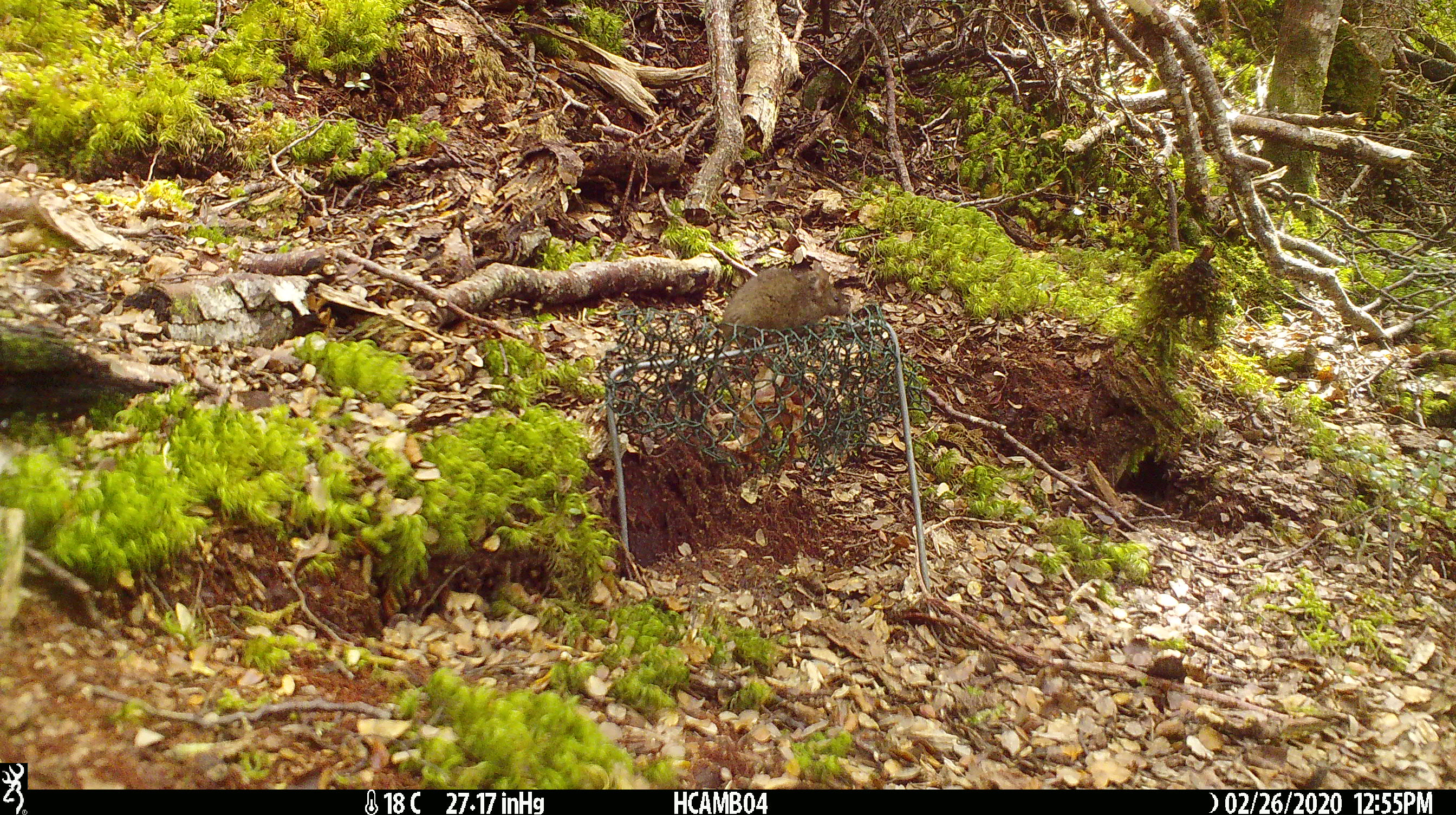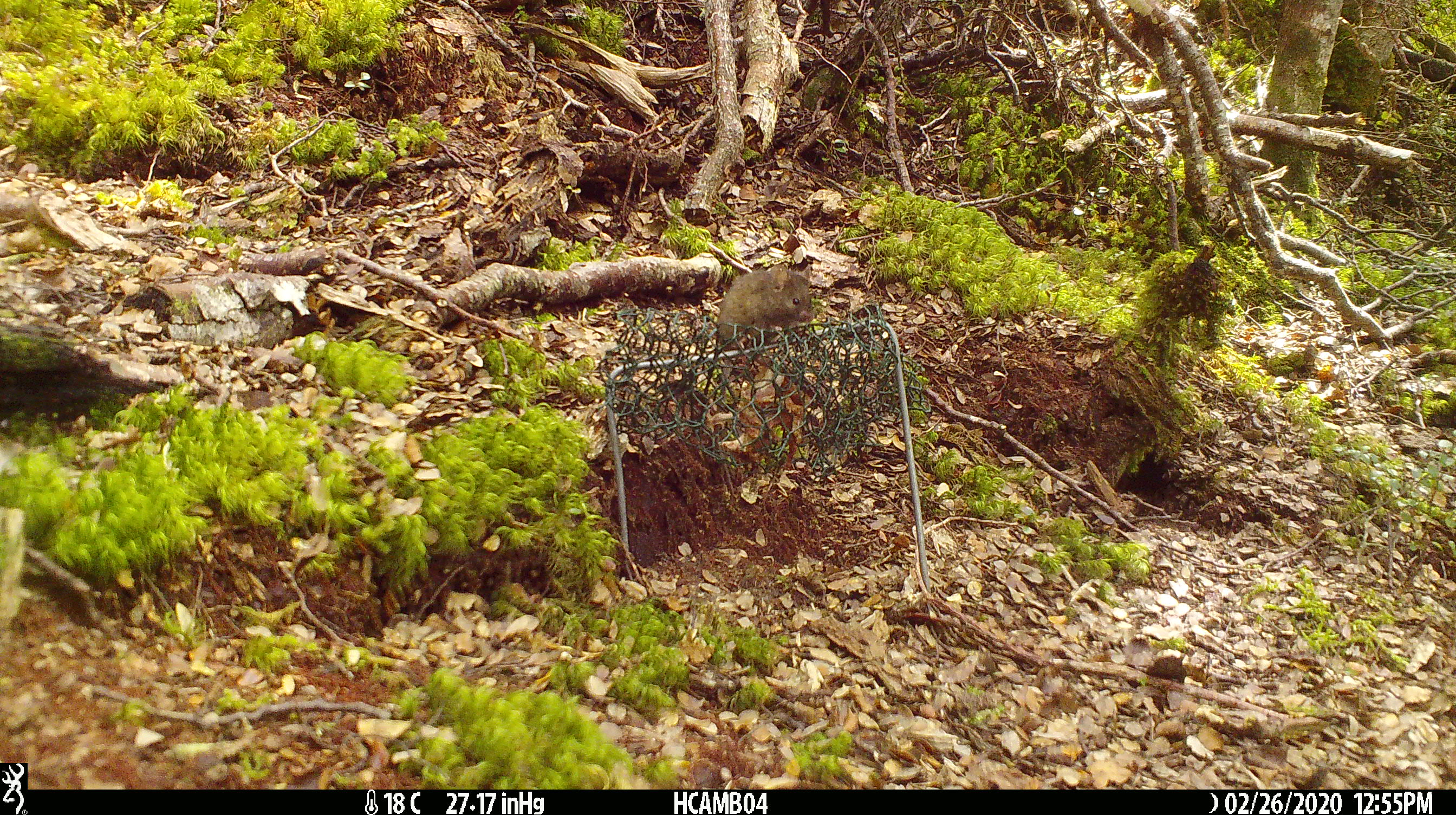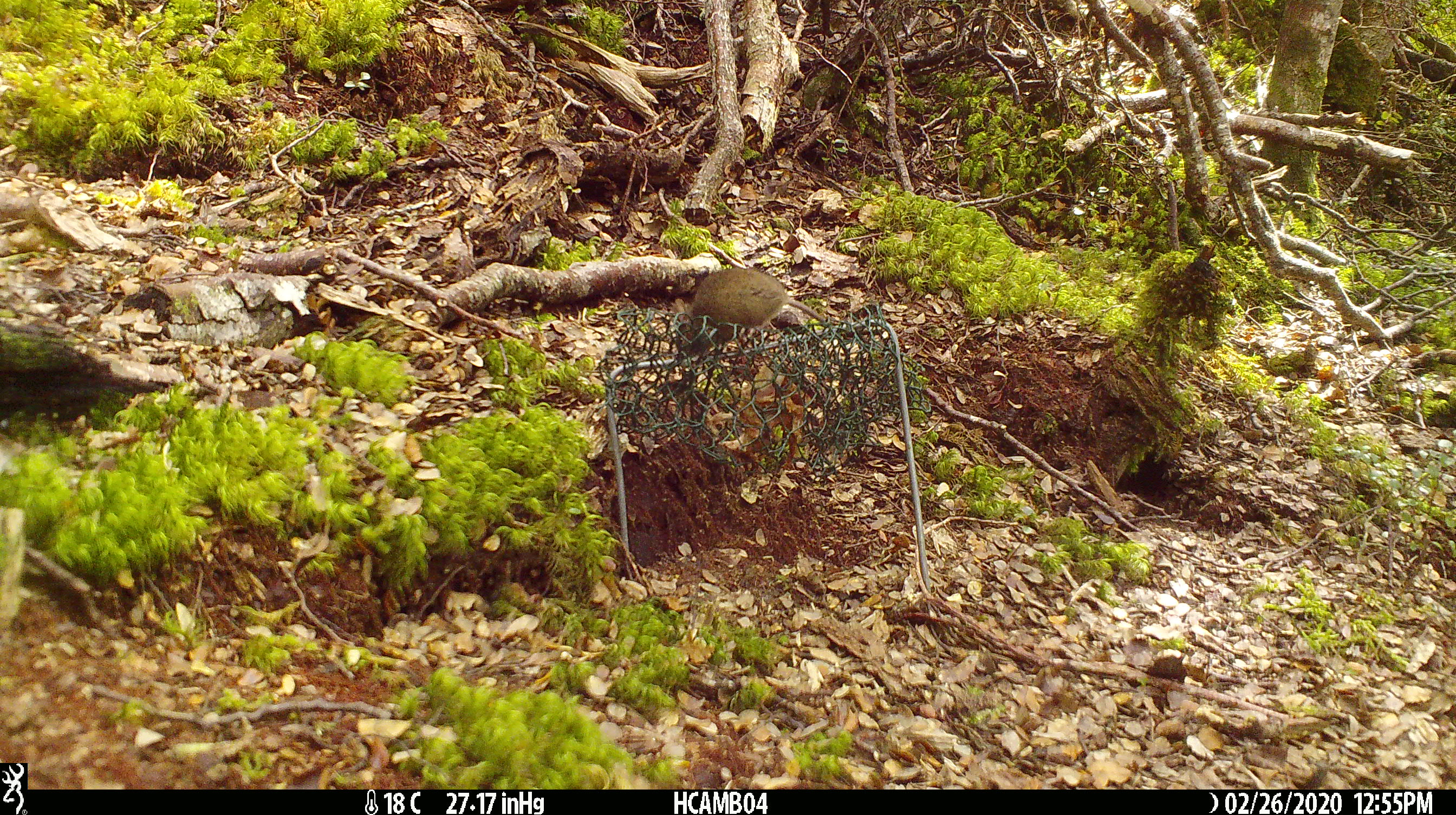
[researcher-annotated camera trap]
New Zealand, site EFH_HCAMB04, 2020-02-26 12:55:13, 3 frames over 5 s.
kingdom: Animalia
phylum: Chordata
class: Mammalia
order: Rodentia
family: Muridae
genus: Mus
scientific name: Mus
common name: mouse